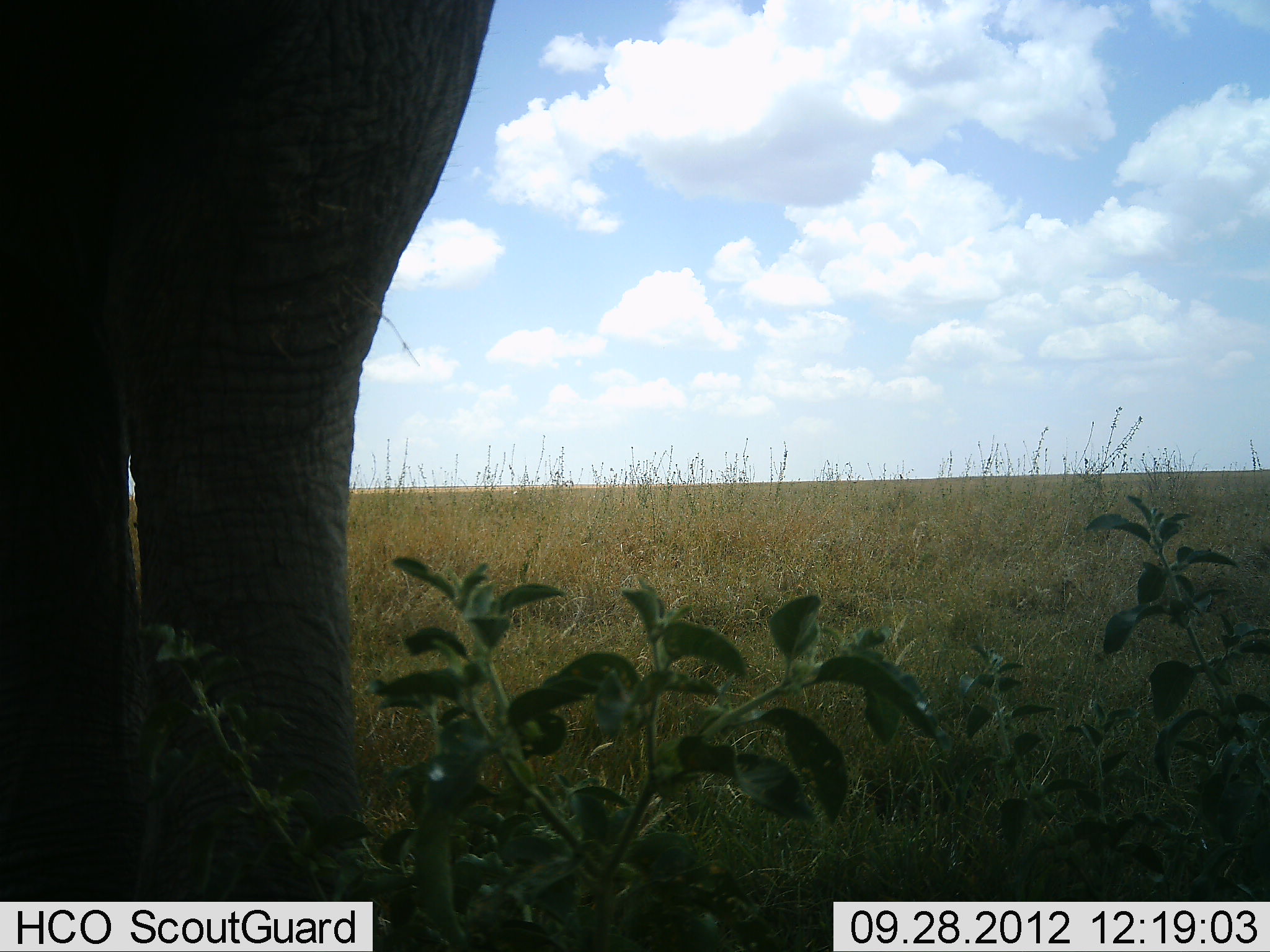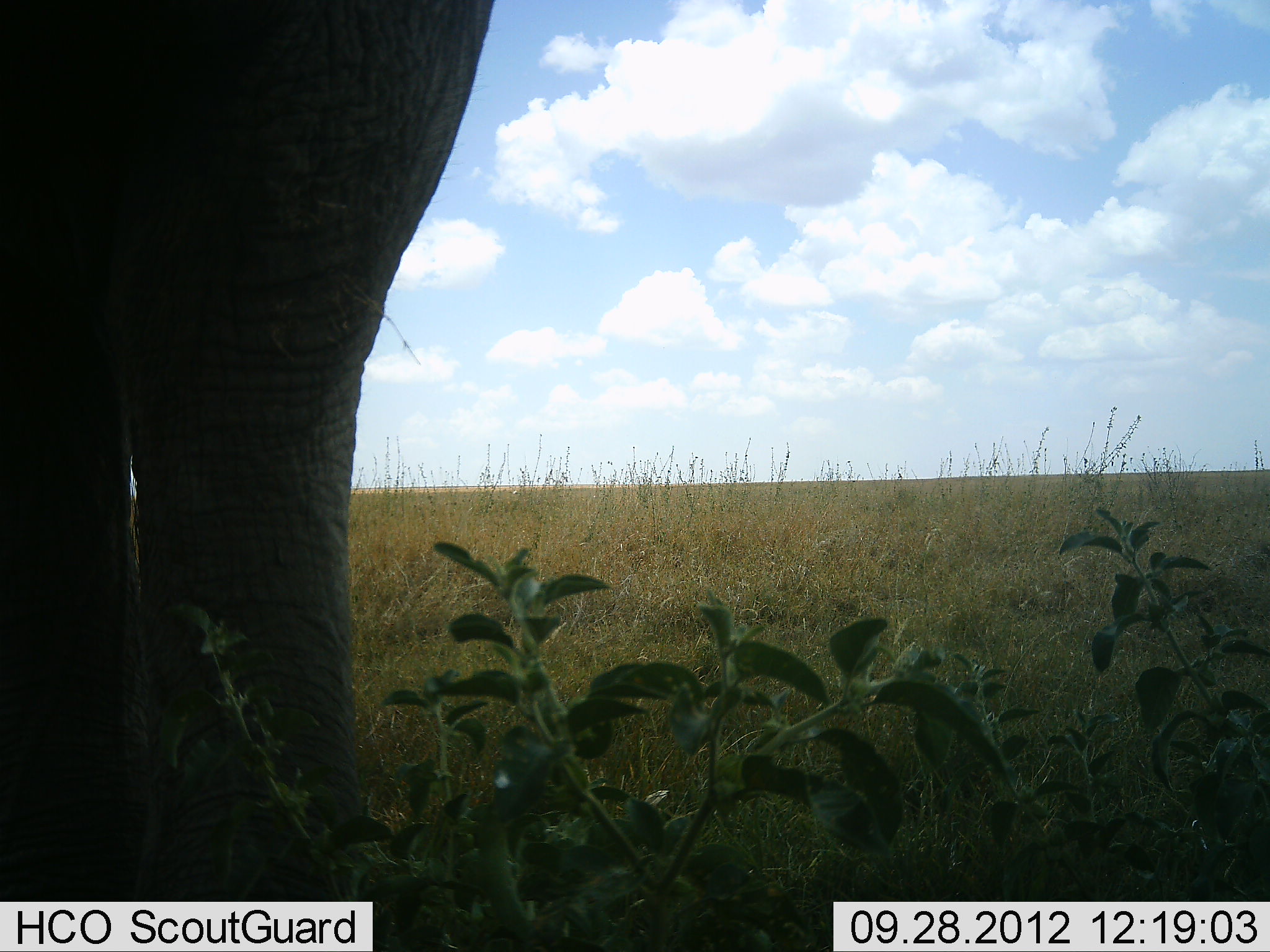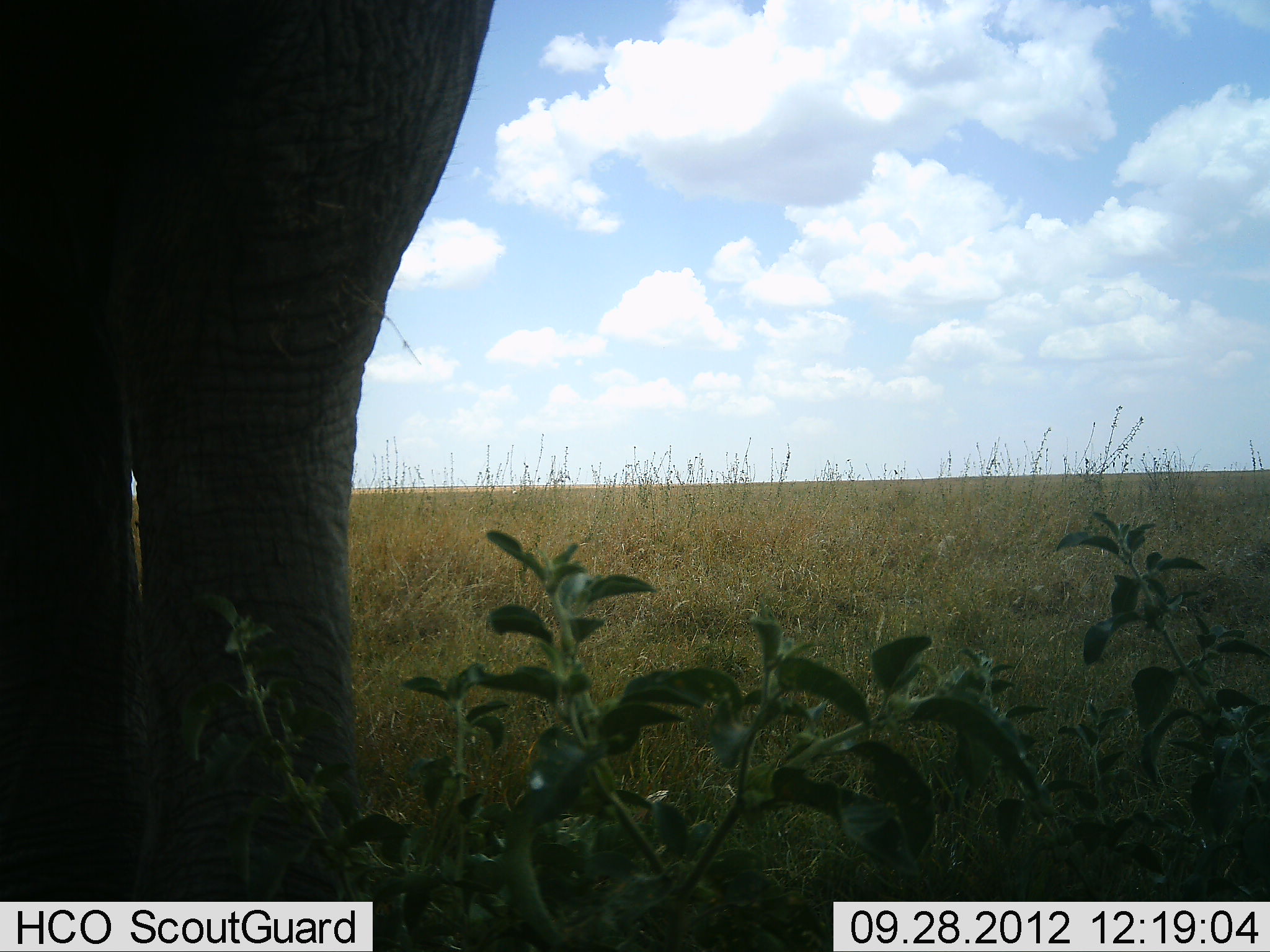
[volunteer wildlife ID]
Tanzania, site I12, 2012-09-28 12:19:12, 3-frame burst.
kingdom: Animalia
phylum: Chordata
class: Mammalia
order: Proboscidea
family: Elephantidae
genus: Loxodonta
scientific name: Loxodonta africana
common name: african bush elephant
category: elephant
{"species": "elephant (african bush elephant) (Loxodonta africana)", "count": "1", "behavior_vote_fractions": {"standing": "80%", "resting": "0%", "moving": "20%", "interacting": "0%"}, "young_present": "0%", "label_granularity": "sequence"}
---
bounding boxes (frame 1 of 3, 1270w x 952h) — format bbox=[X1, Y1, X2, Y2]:
animal: bbox=[2, 0, 499, 903]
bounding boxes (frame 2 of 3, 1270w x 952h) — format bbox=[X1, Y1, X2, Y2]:
animal: bbox=[0, 1, 497, 904]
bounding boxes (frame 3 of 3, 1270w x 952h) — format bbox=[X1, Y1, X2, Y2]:
animal: bbox=[0, 1, 494, 899]